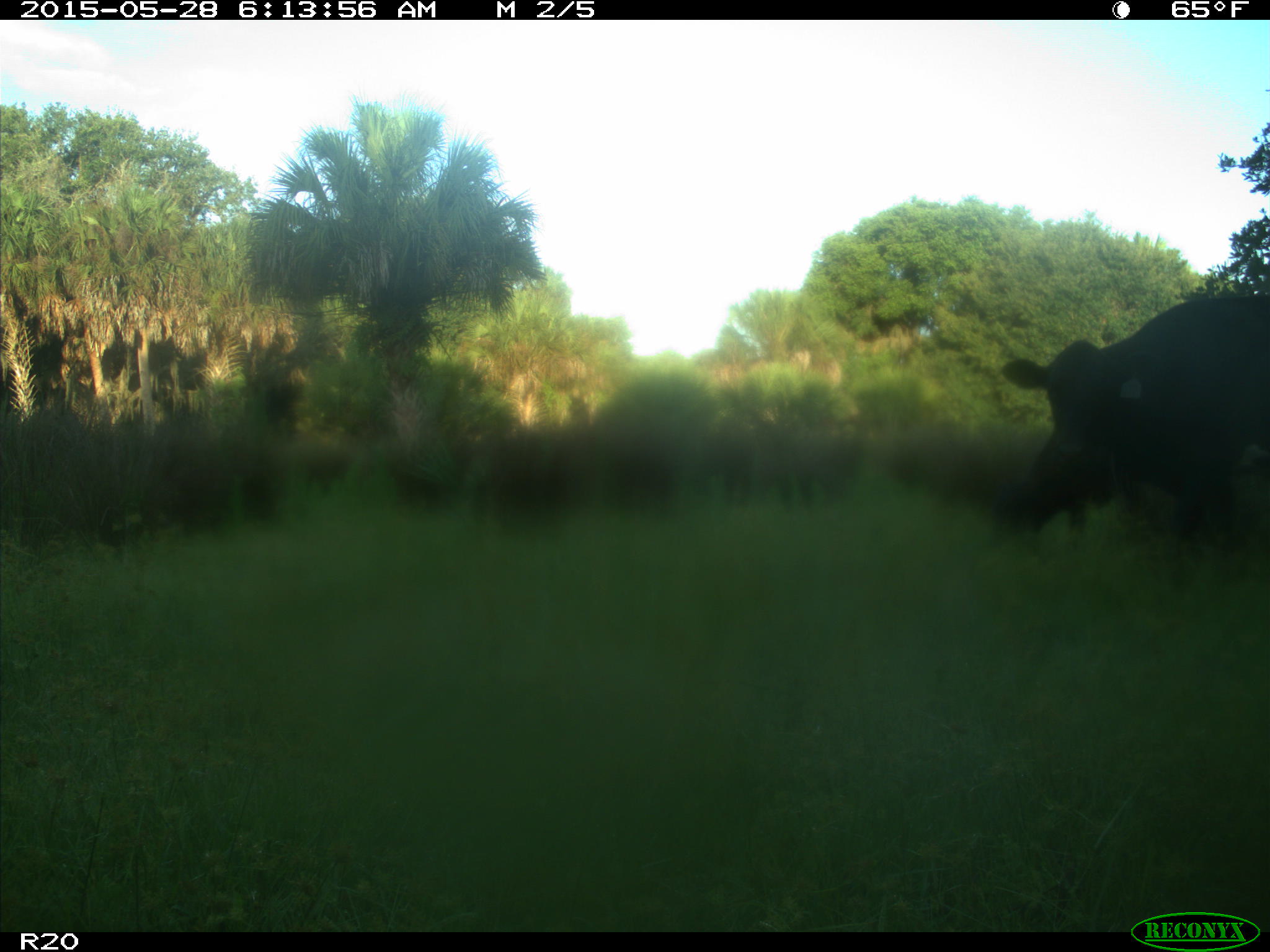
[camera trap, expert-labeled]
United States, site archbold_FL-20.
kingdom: Animalia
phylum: Chordata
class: Mammalia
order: Artiodactyla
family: Bovidae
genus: Bos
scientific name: Bos taurus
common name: domestic cow